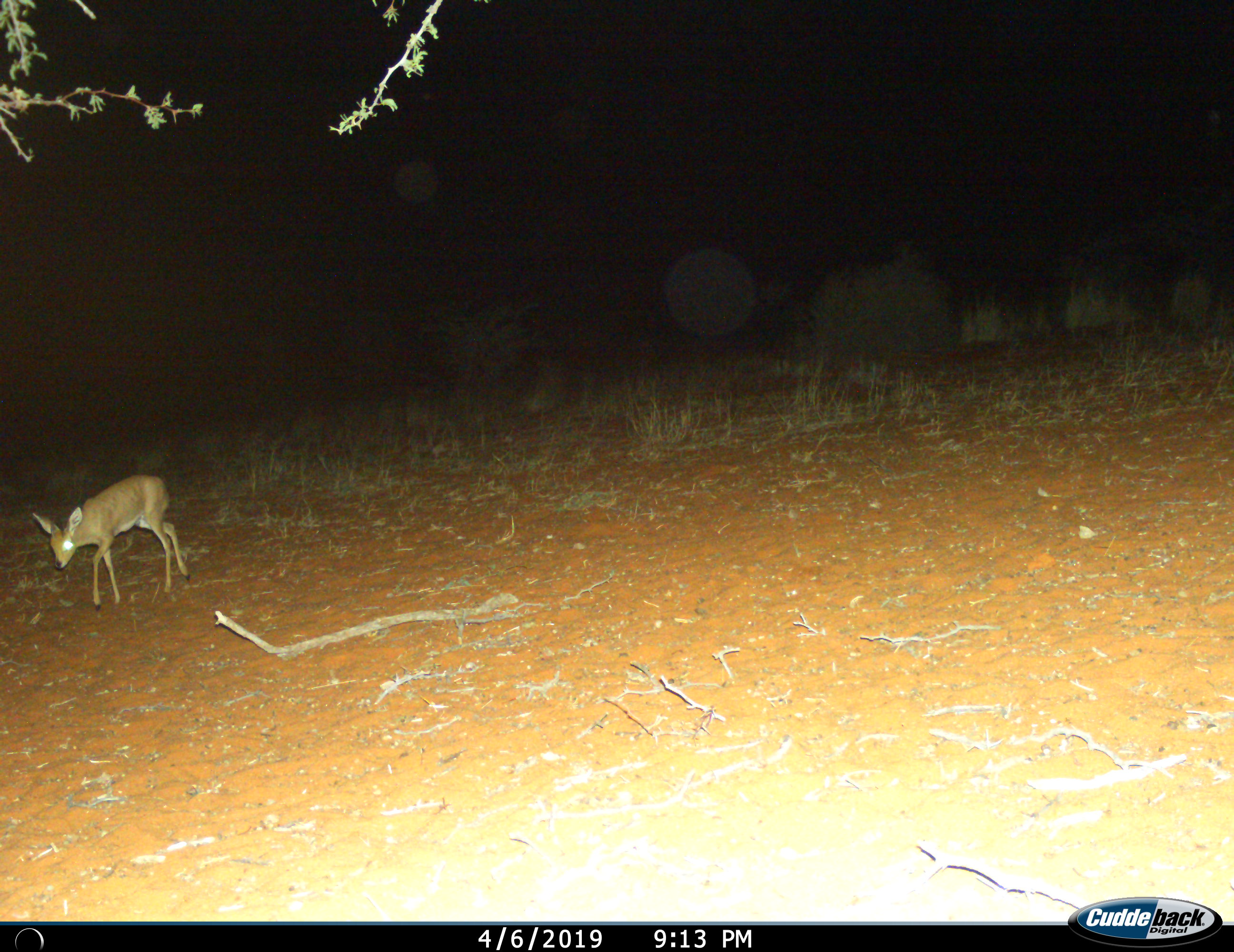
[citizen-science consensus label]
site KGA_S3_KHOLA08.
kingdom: Animalia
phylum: Chordata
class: Mammalia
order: Artiodactyla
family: Bovidae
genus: Raphicerus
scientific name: Raphicerus campestris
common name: steenbok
Steenbok (Raphicerus campestris), count 1. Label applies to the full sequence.